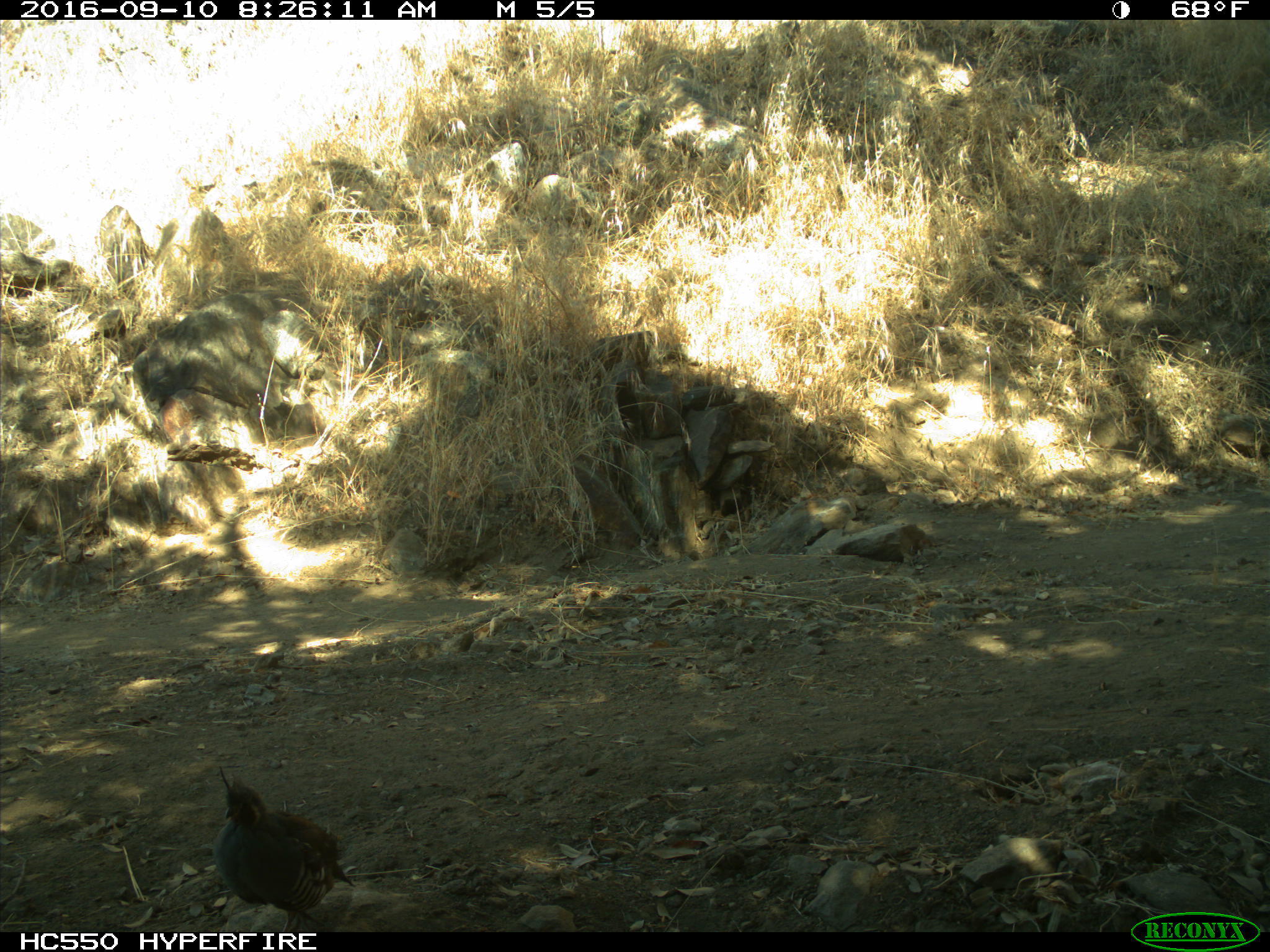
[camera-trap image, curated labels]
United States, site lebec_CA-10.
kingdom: Animalia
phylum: Chordata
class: Aves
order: Galliformes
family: Odontophoridae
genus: Callipepla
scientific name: Callipepla californica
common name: california quail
Callipepla californica (california quail).